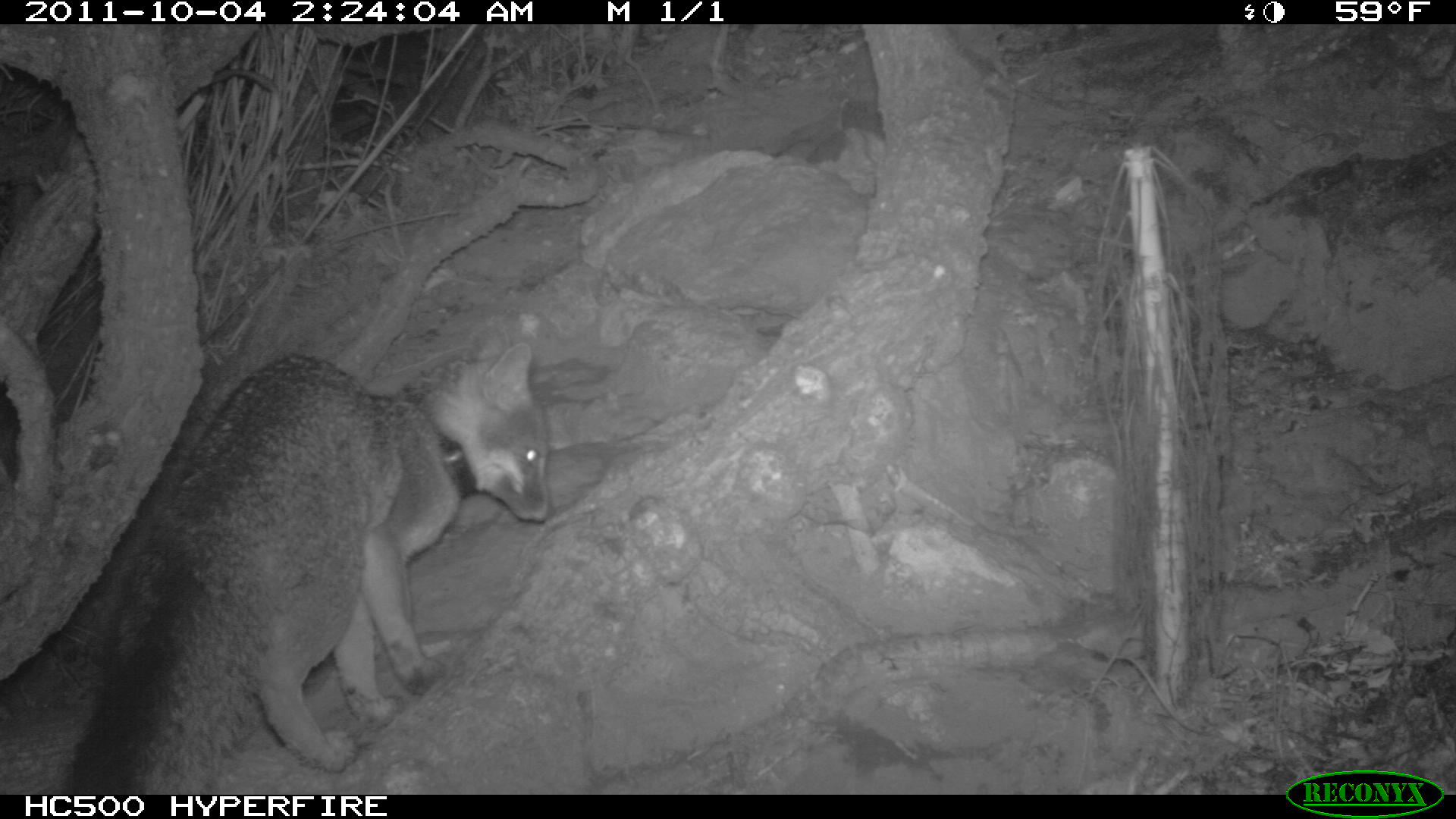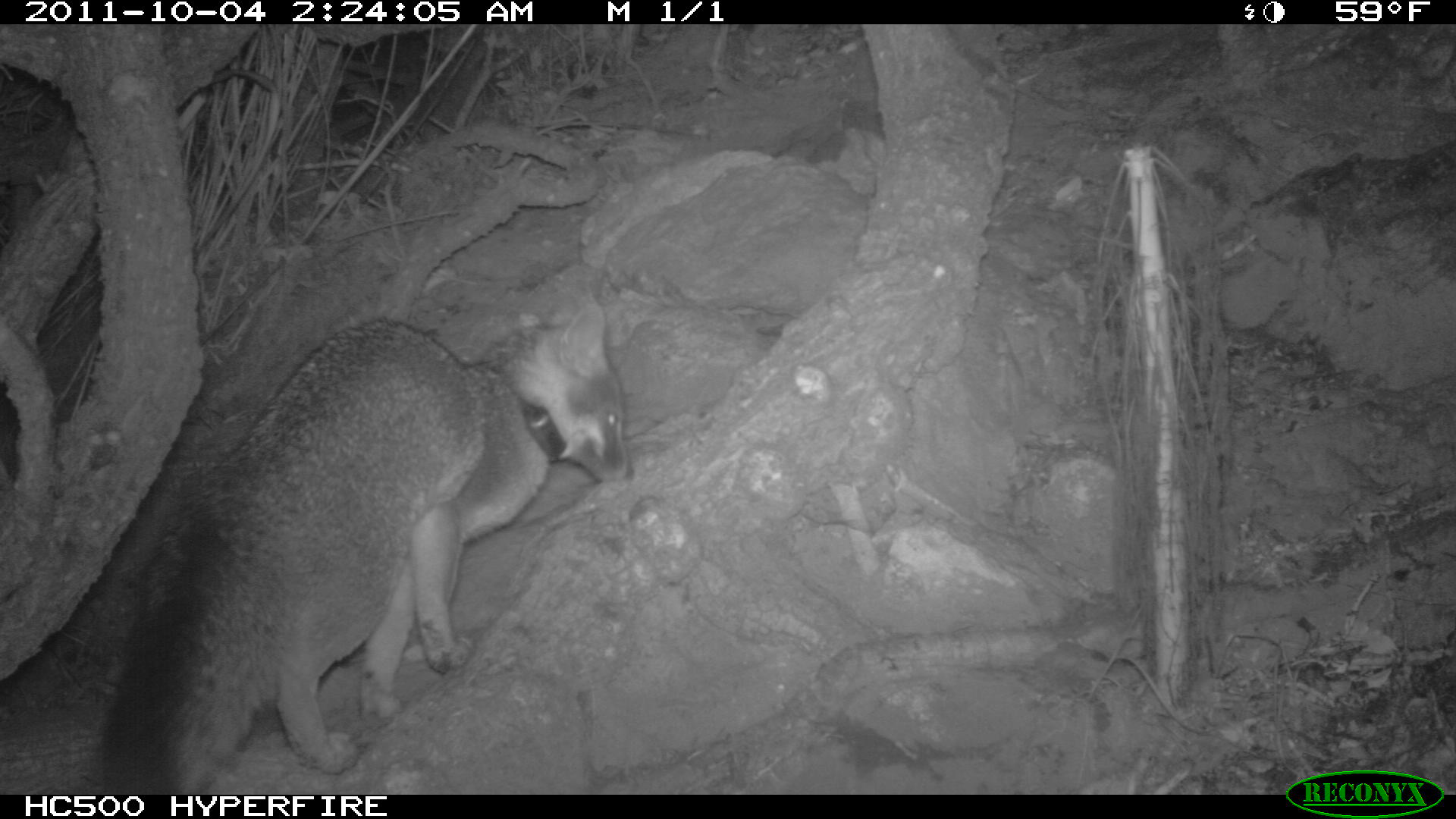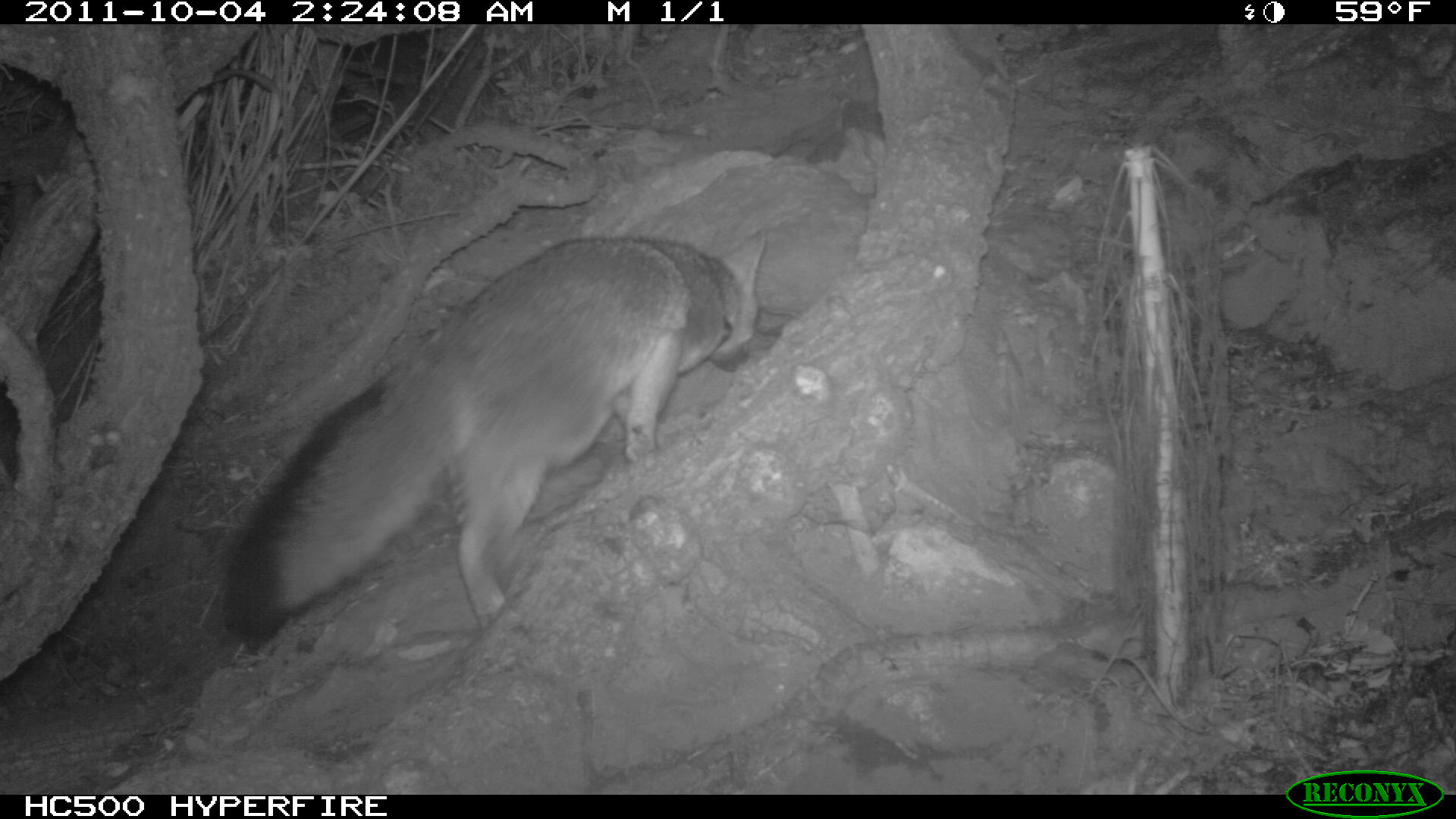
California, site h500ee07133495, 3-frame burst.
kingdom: Animalia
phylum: Chordata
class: Mammalia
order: Carnivora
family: Canidae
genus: Urocyon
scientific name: Urocyon littoralis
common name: island fox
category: fox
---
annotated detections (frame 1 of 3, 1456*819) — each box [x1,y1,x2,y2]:
fox: [58,313,551,794]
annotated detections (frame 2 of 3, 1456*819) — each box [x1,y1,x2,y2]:
fox: [99,303,633,795]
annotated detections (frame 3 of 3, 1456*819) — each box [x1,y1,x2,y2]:
fox: [223,226,767,654]